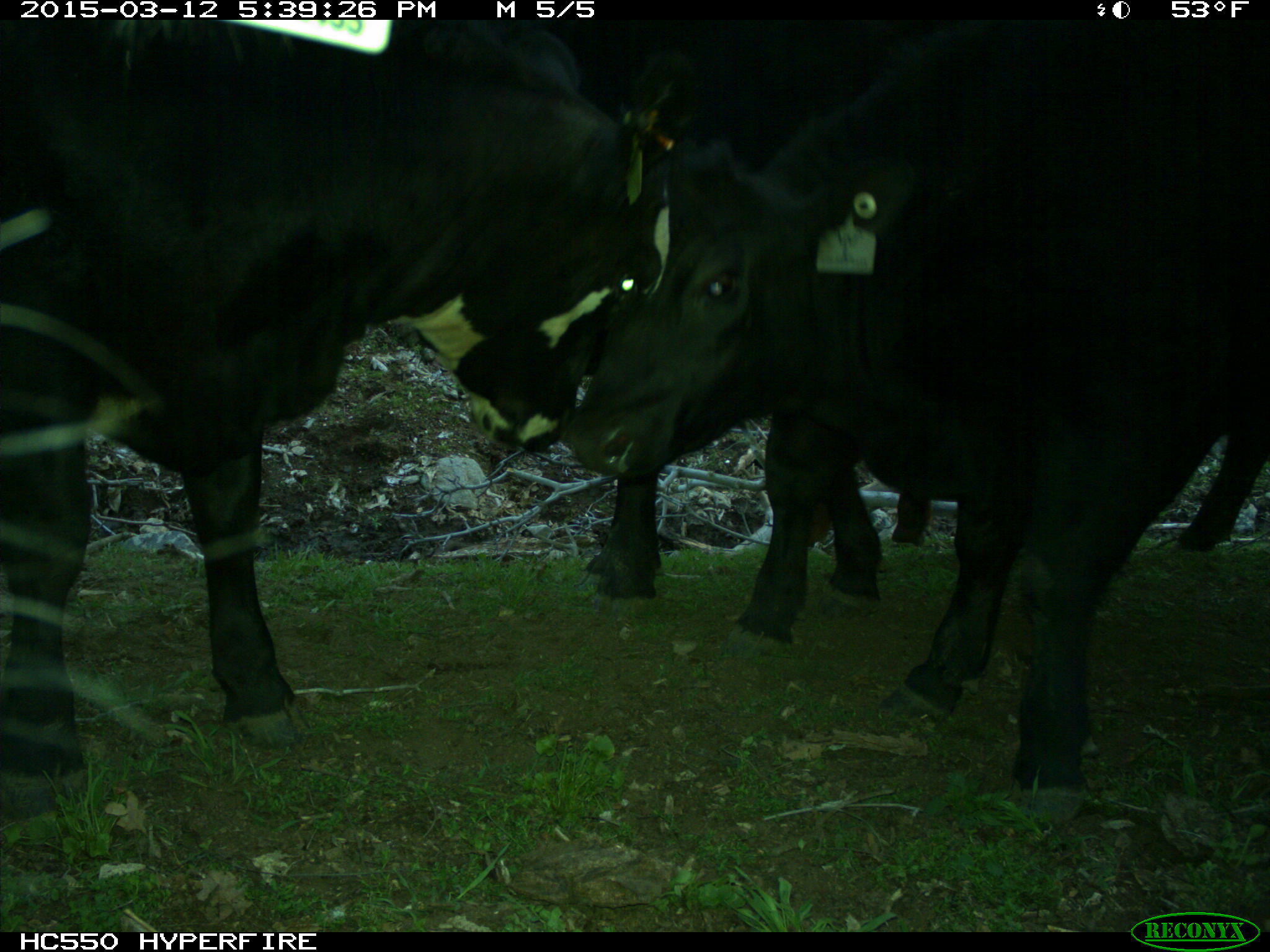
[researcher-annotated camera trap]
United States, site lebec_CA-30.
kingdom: Animalia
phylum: Chordata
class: Mammalia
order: Artiodactyla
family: Bovidae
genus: Bos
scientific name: Bos taurus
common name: domestic cow